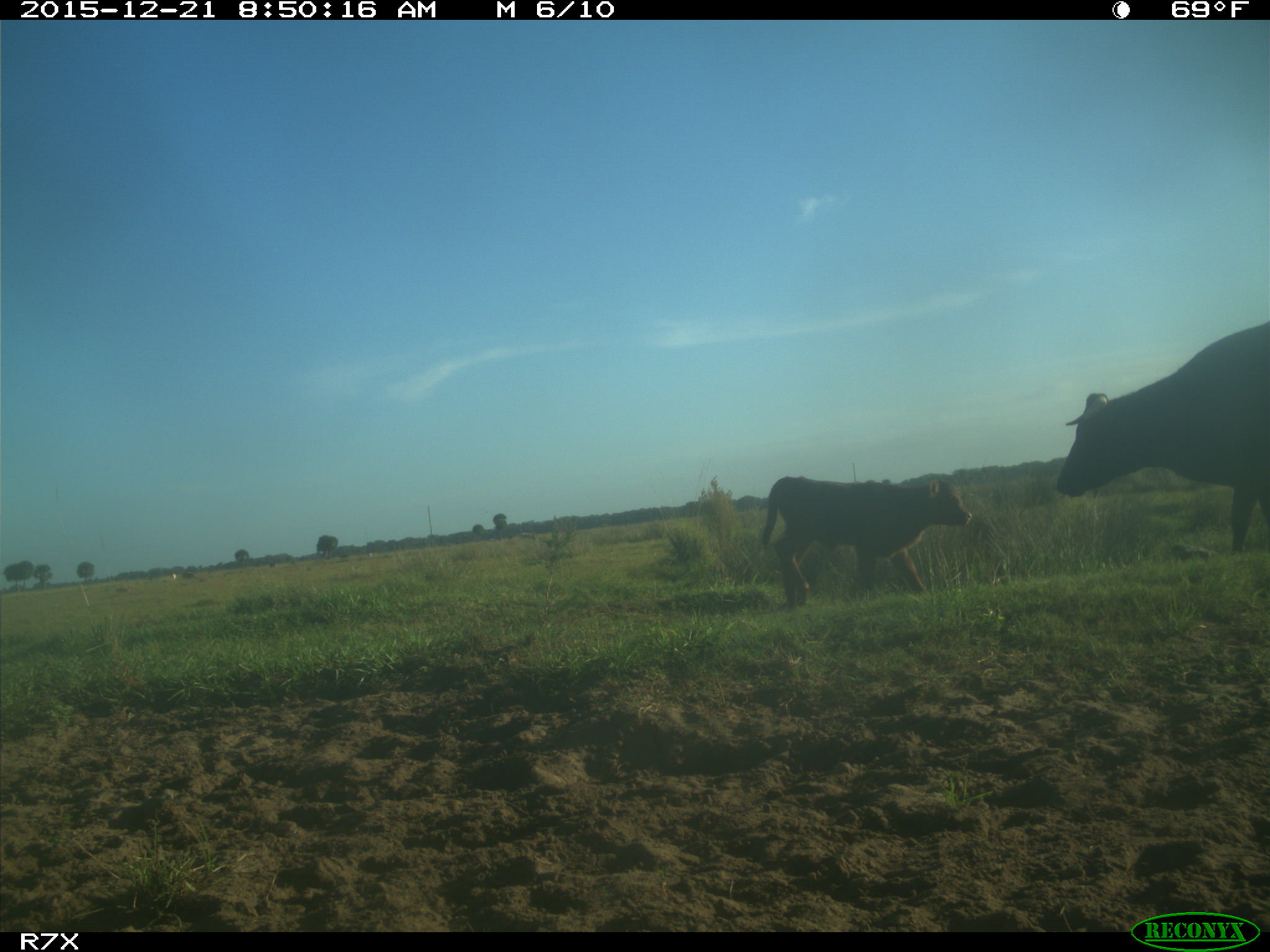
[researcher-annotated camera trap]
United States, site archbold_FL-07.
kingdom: Animalia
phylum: Chordata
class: Mammalia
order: Artiodactyla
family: Bovidae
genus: Bos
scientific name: Bos taurus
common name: domestic cow